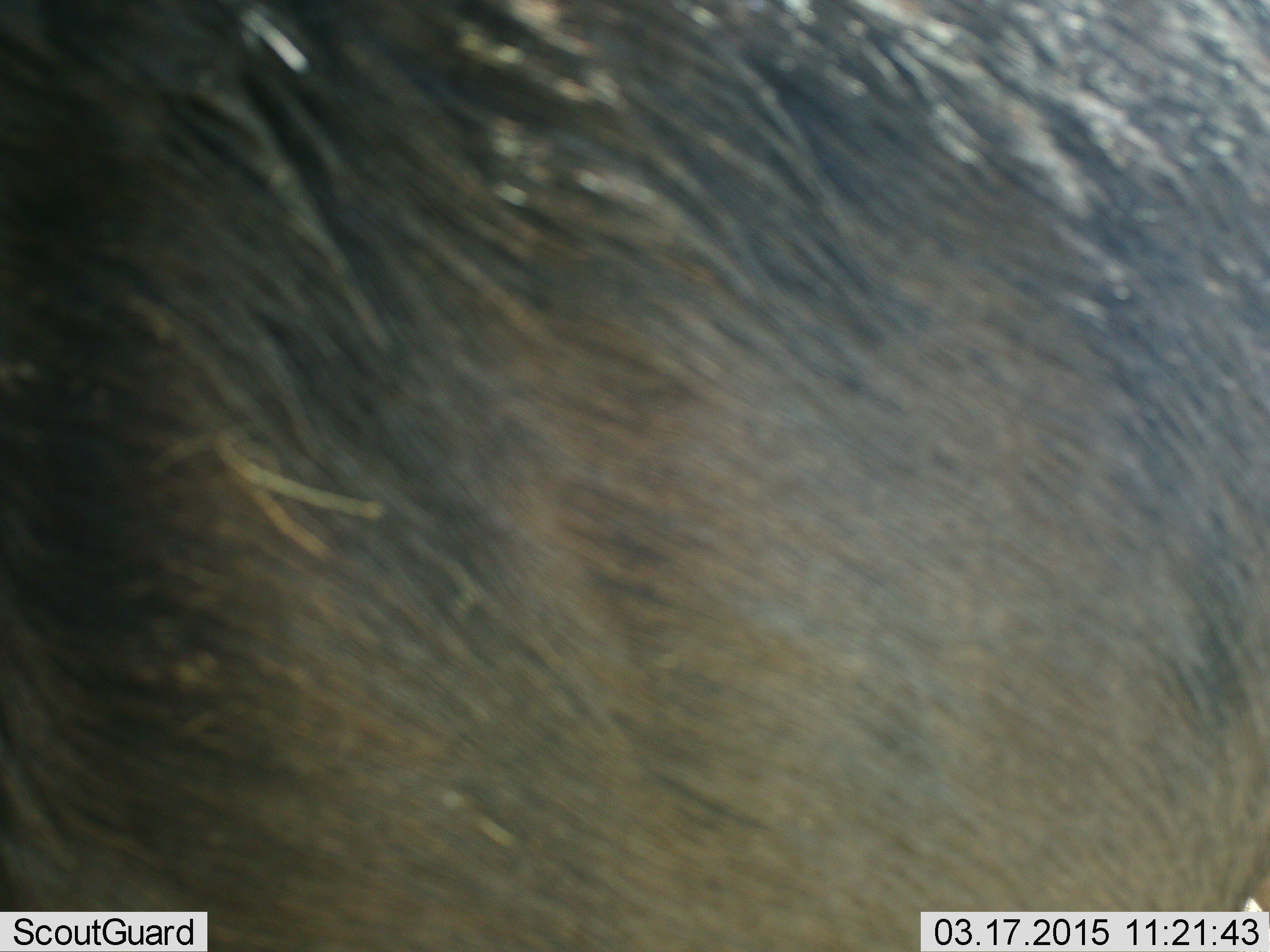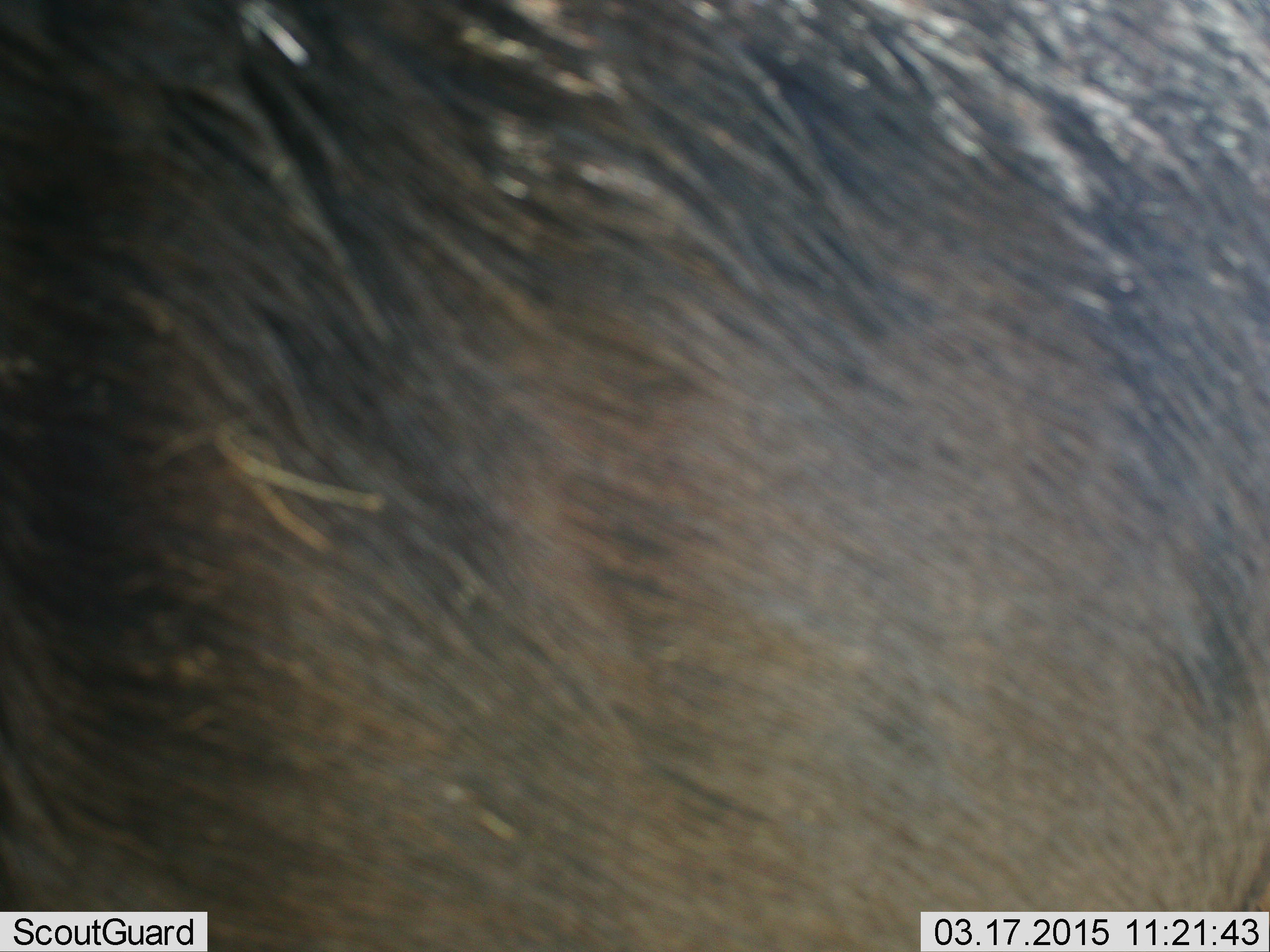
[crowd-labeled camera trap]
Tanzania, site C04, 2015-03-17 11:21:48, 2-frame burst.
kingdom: Animalia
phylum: Chordata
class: Mammalia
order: Artiodactyla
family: Bovidae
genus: Connochaetes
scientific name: Connochaetes taurinus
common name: blue wildebeest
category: wildebeest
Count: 1.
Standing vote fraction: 90%.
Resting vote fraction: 0%.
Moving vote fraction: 10%.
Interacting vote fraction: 0%.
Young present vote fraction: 0%.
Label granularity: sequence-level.